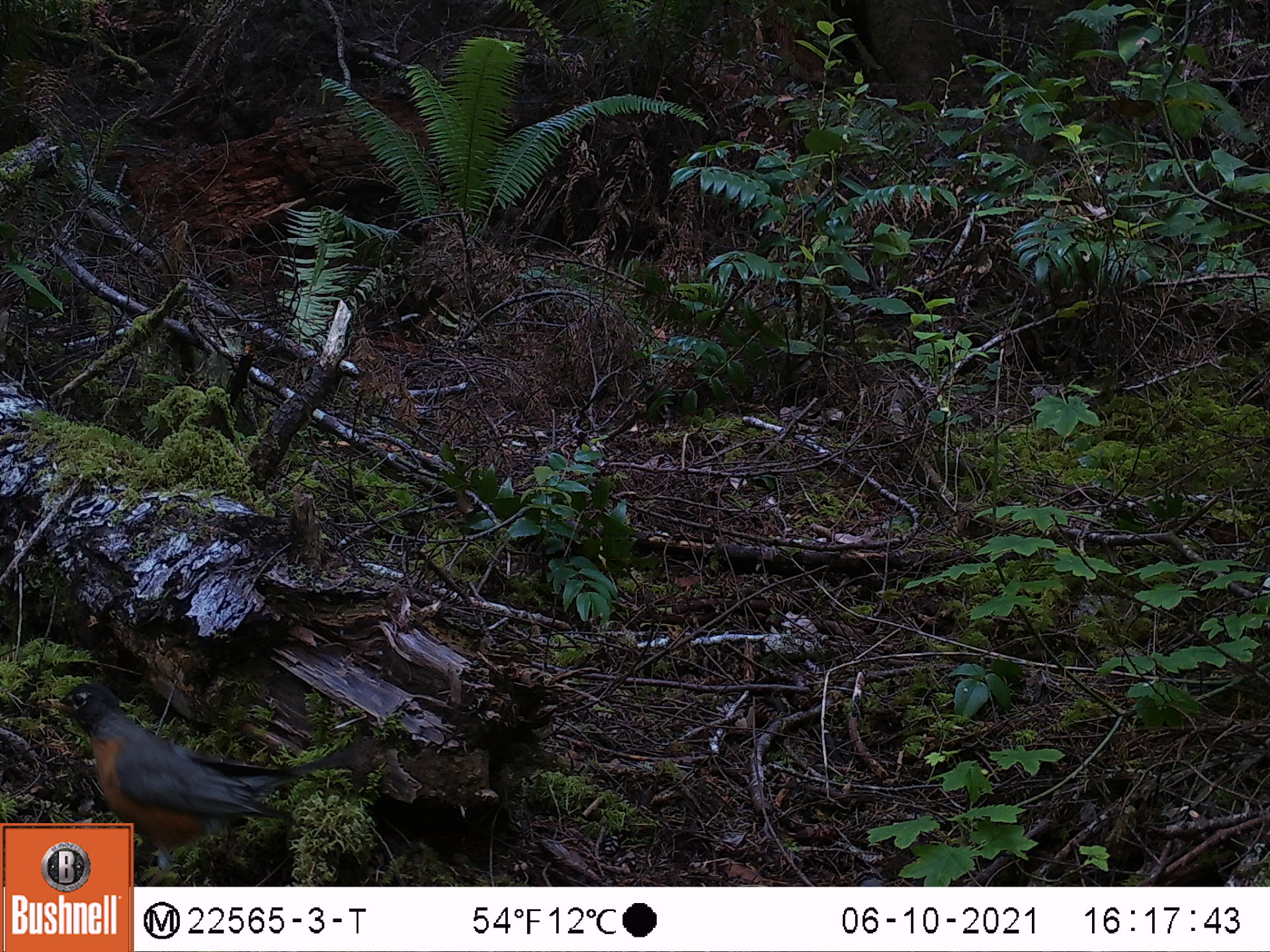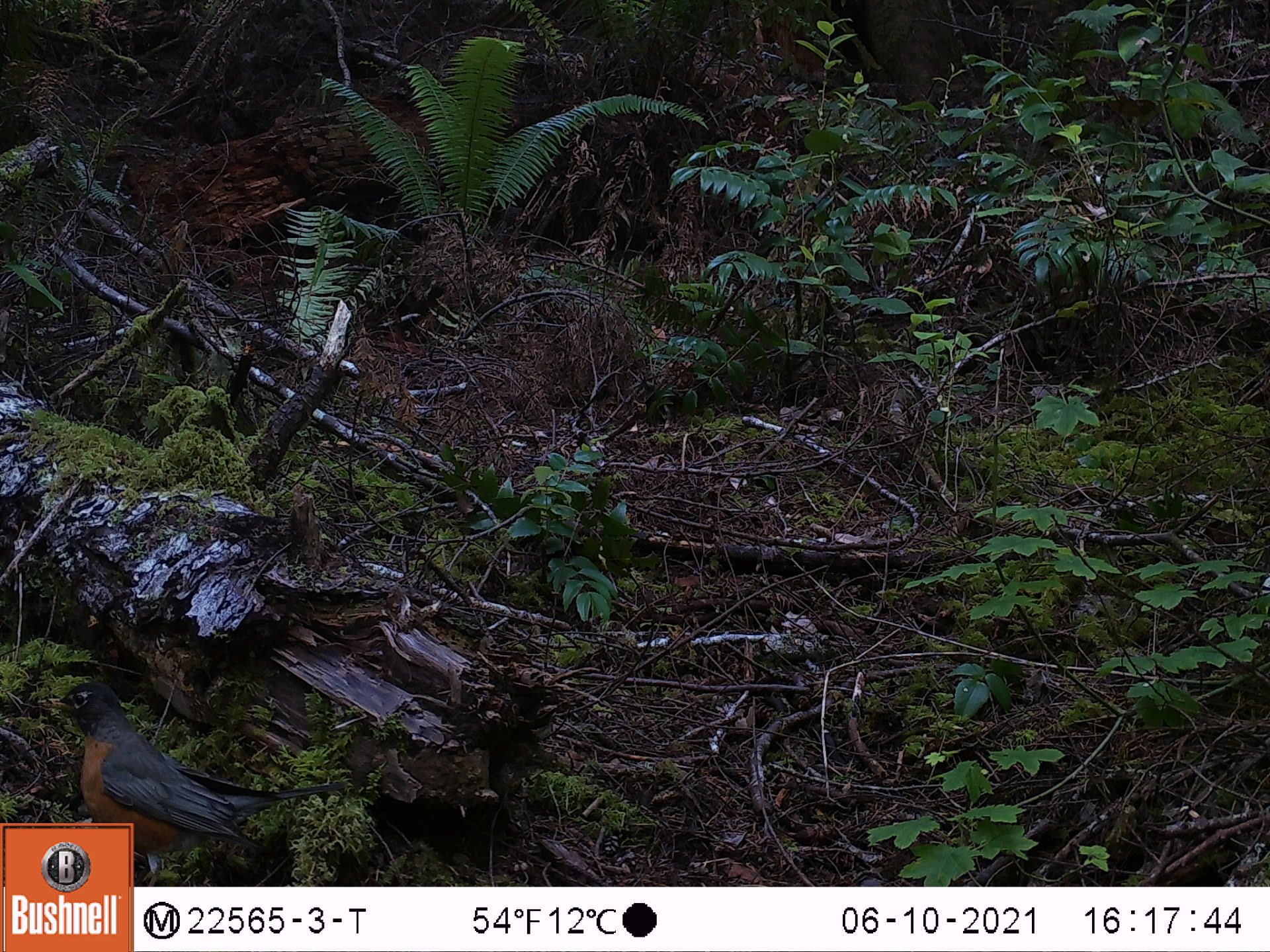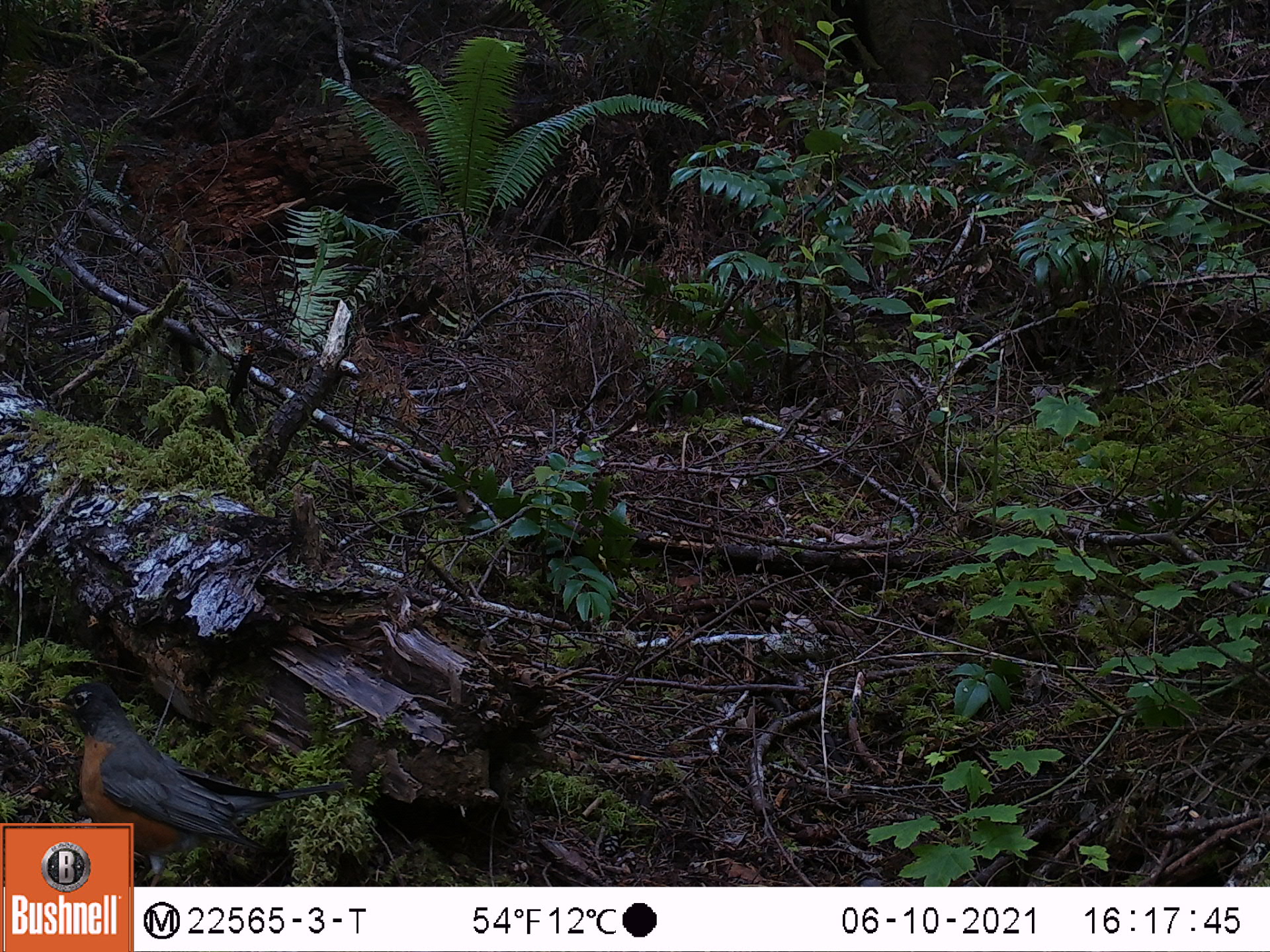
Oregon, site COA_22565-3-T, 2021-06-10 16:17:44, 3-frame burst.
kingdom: Animalia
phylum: Chordata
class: Aves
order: Passeriformes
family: Turdidae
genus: Turdus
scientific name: Turdus migratorius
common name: american robin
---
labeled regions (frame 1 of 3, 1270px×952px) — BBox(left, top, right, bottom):
american robin: BBox(40, 678, 395, 819)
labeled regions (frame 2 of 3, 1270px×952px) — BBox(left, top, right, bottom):
american robin: BBox(38, 683, 362, 820)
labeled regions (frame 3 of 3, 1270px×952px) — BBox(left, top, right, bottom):
american robin: BBox(36, 682, 357, 819)